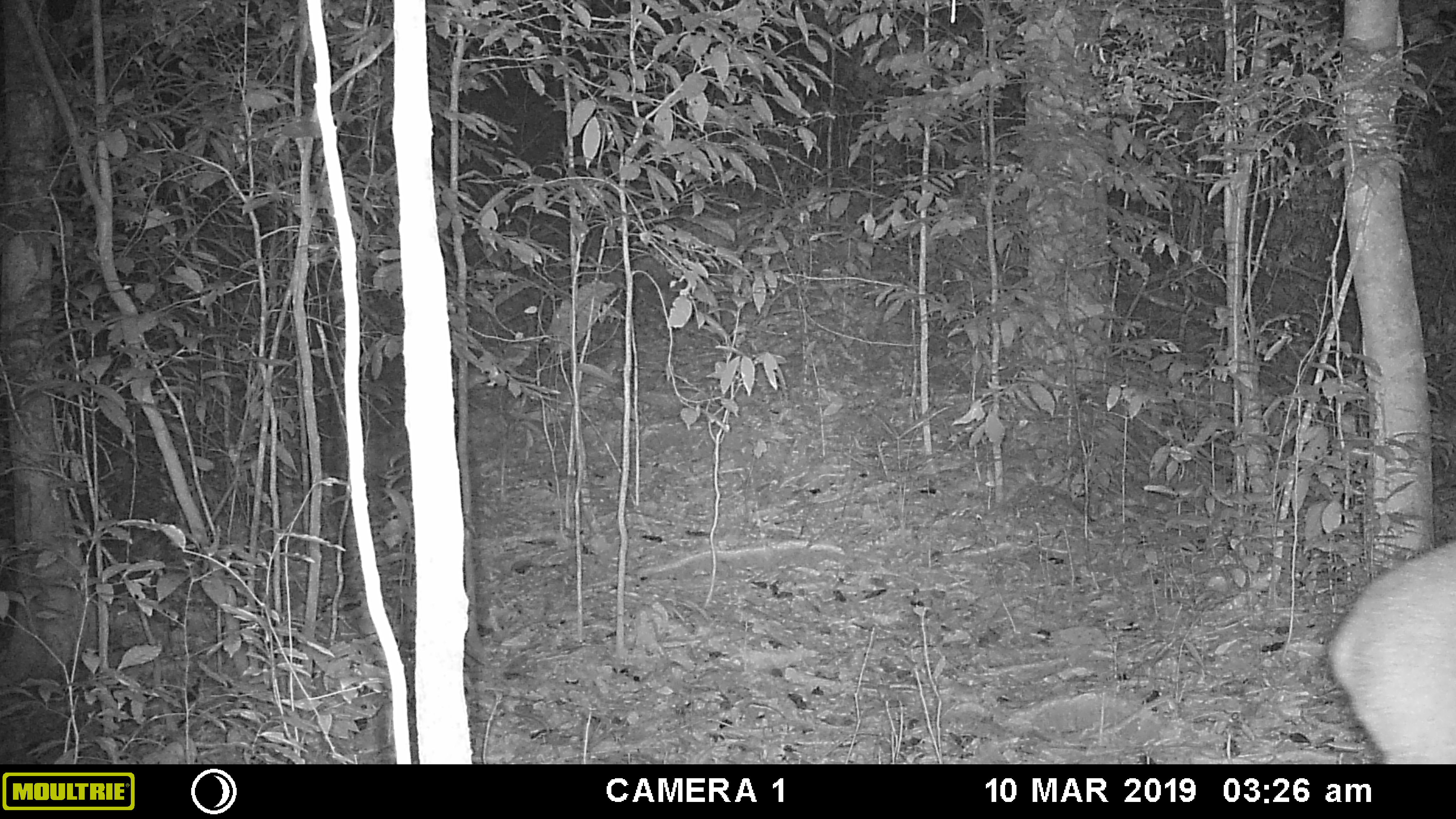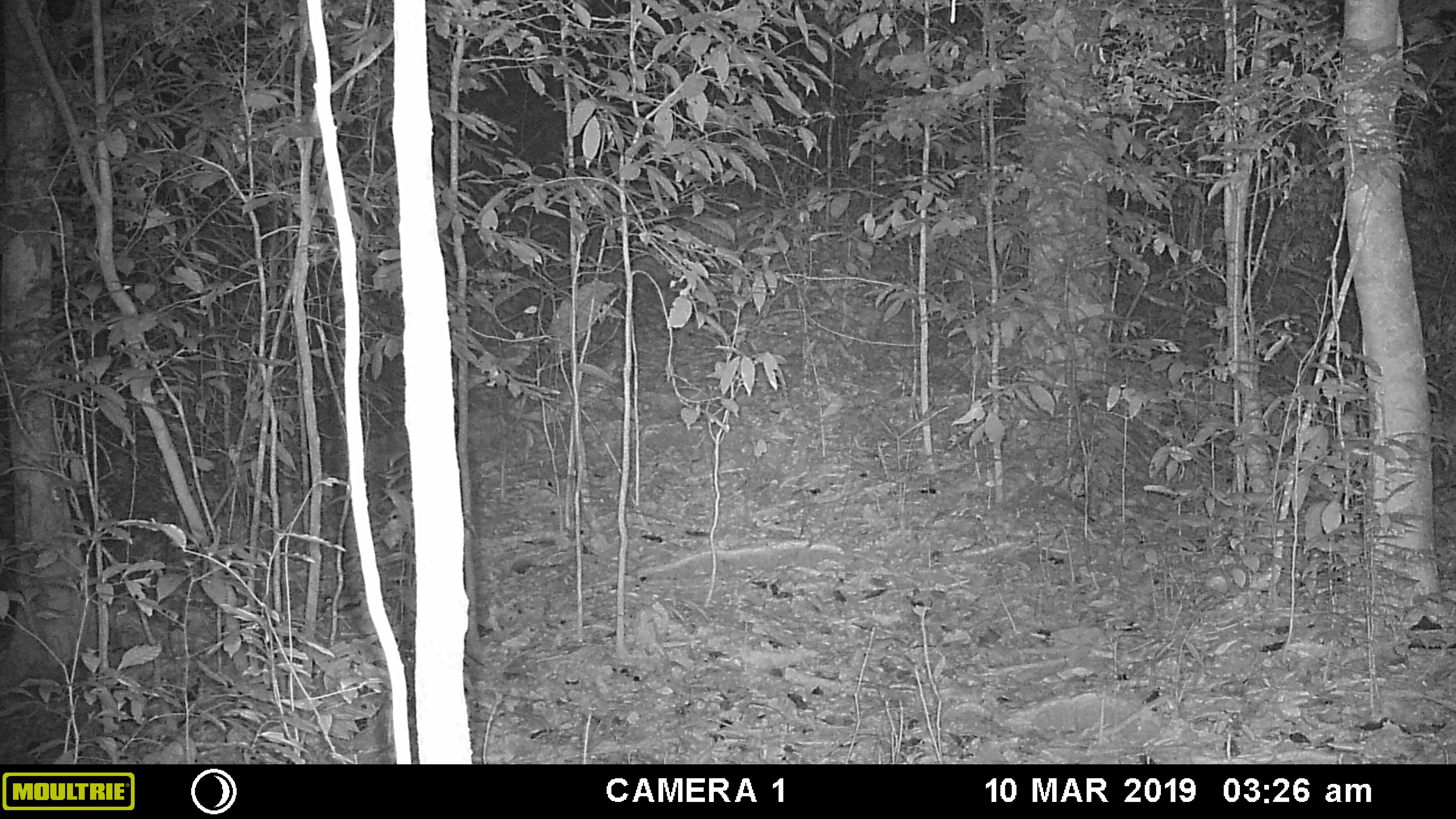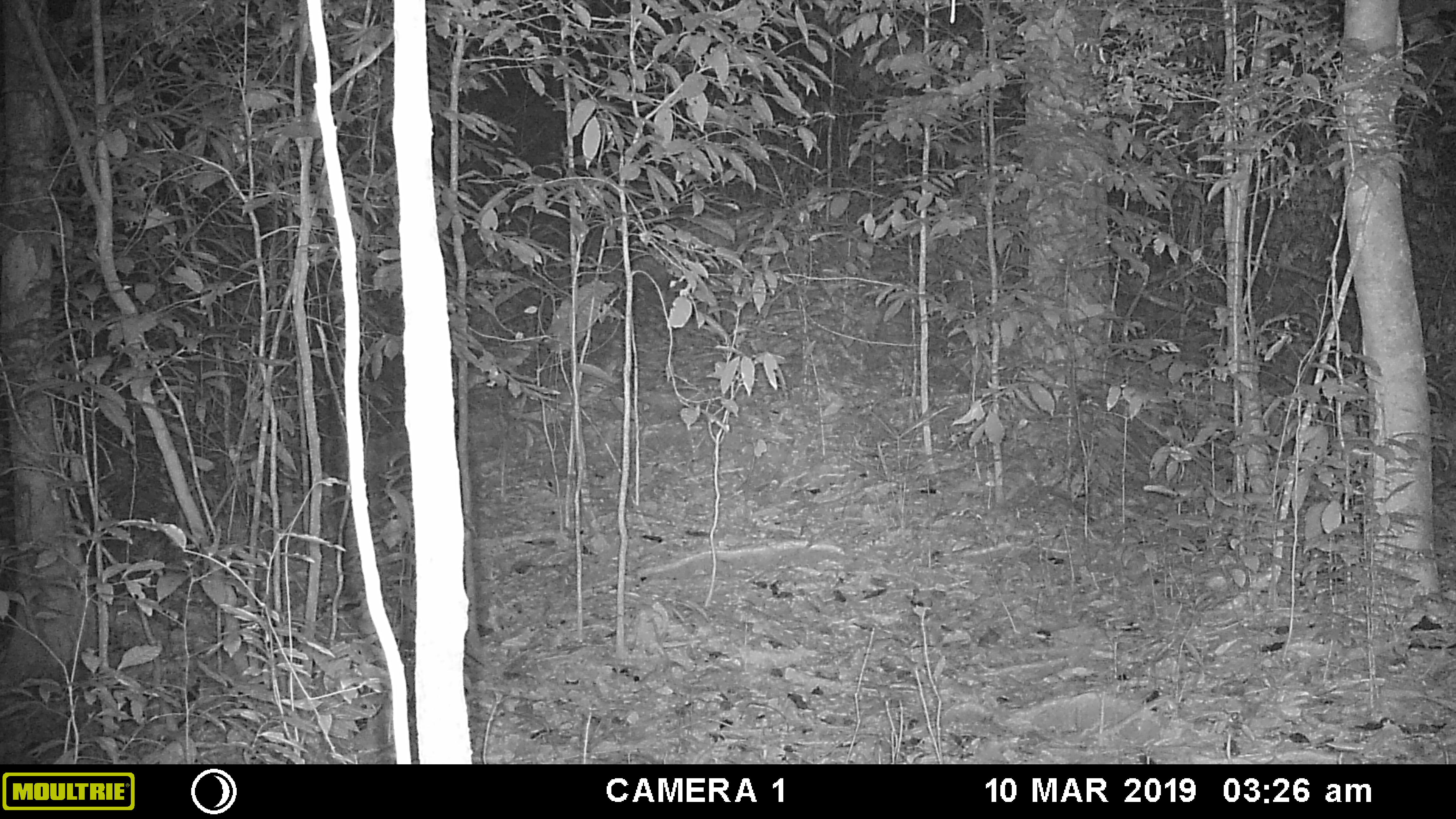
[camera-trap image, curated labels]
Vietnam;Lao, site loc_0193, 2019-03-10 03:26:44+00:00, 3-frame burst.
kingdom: Animalia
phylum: Chordata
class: Mammalia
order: Artiodactyla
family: Cervidae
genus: Muntiacus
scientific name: Muntiacus vuquangensis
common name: large-antlered muntjac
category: large antlered muntjac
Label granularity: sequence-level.